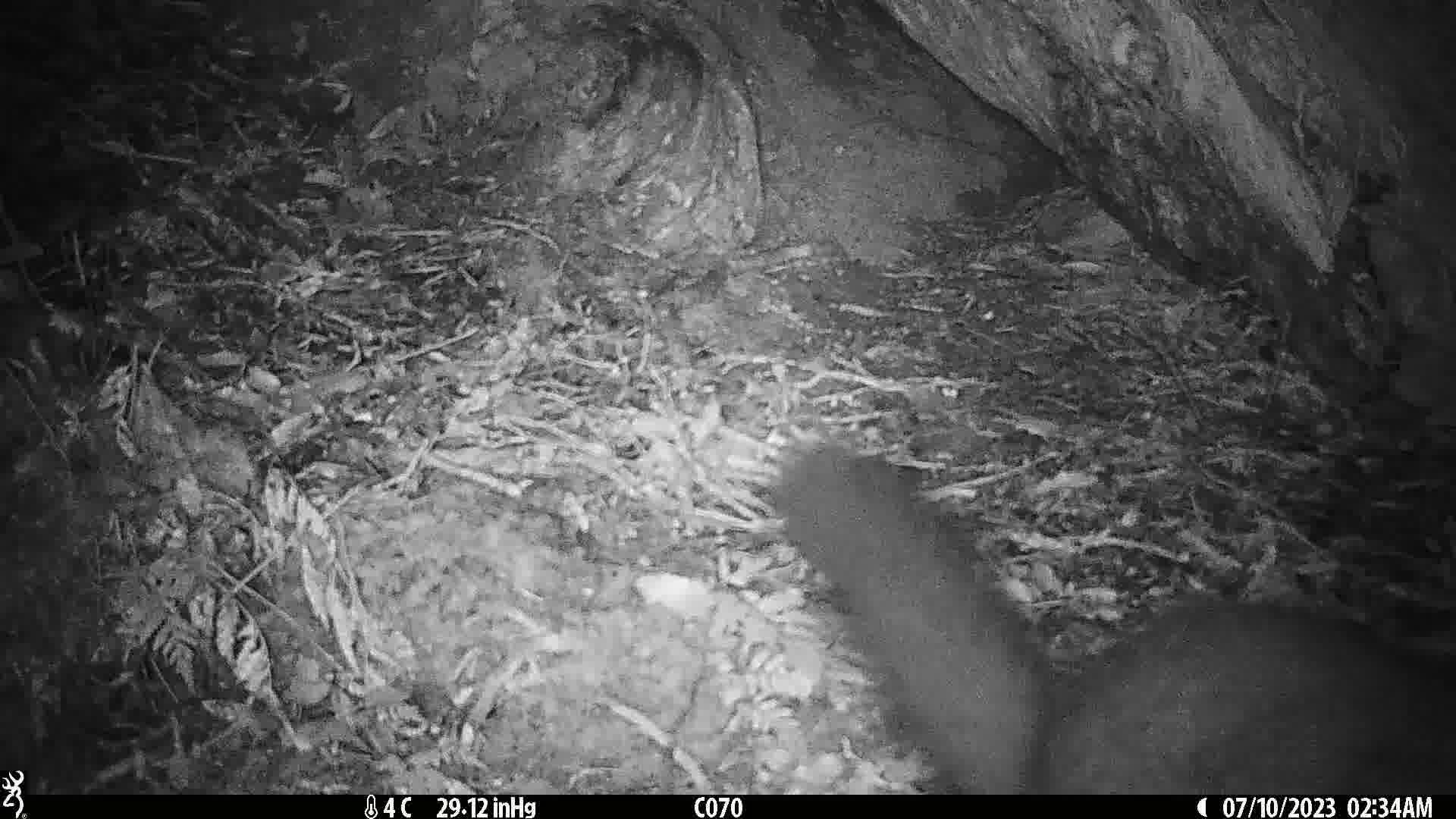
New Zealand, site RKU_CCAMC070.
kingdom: Animalia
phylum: Chordata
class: Mammalia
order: Diprotodontia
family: Phalangeridae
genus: Trichosurus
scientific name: Trichosurus vulpecula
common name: common brushtail possum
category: possum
Possum (common brushtail possum) (Trichosurus vulpecula).